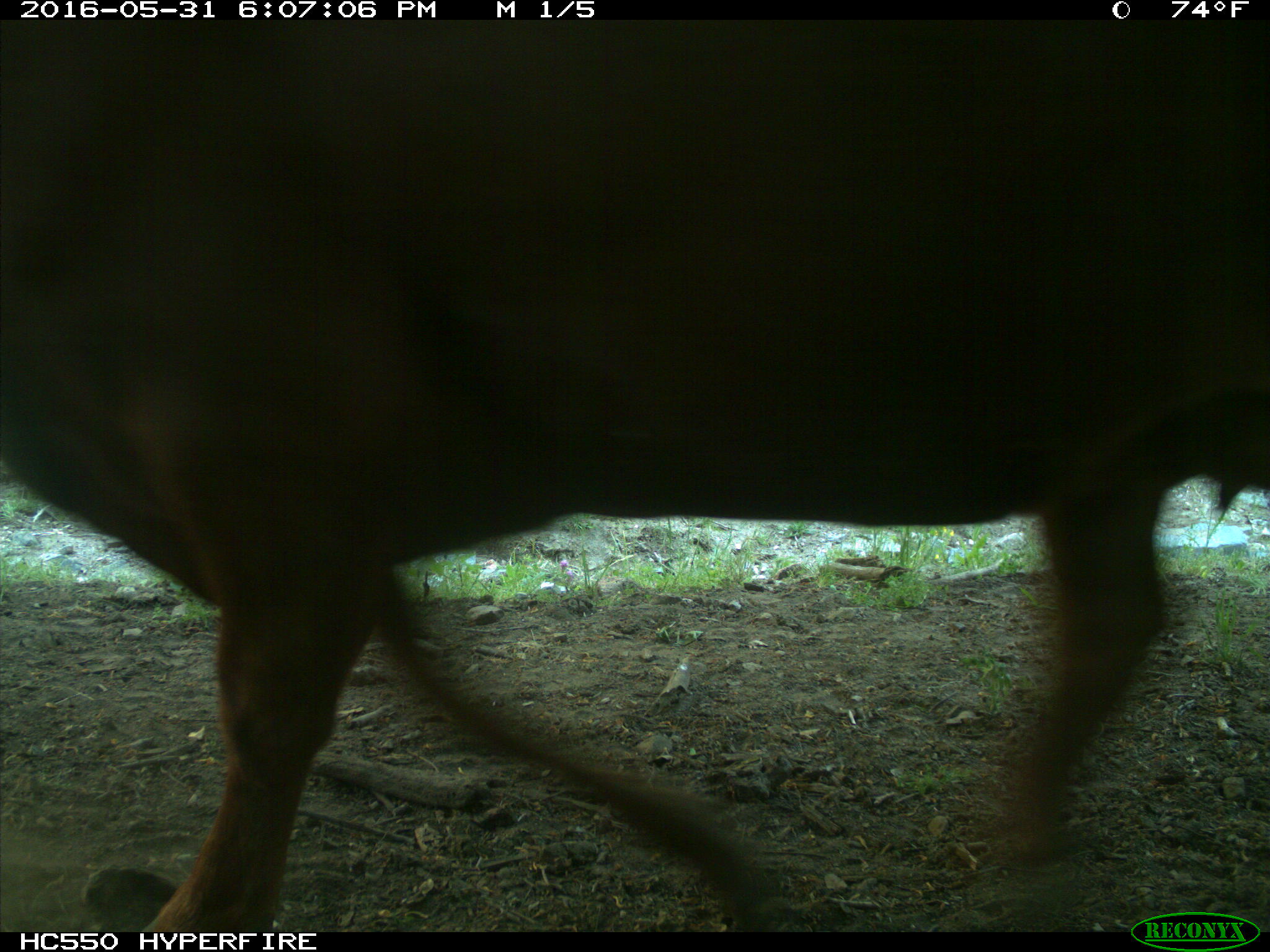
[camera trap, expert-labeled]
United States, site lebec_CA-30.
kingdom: Animalia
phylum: Chordata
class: Mammalia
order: Artiodactyla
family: Bovidae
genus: Bos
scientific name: Bos taurus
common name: domestic cow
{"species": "Bos taurus (domestic cow)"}